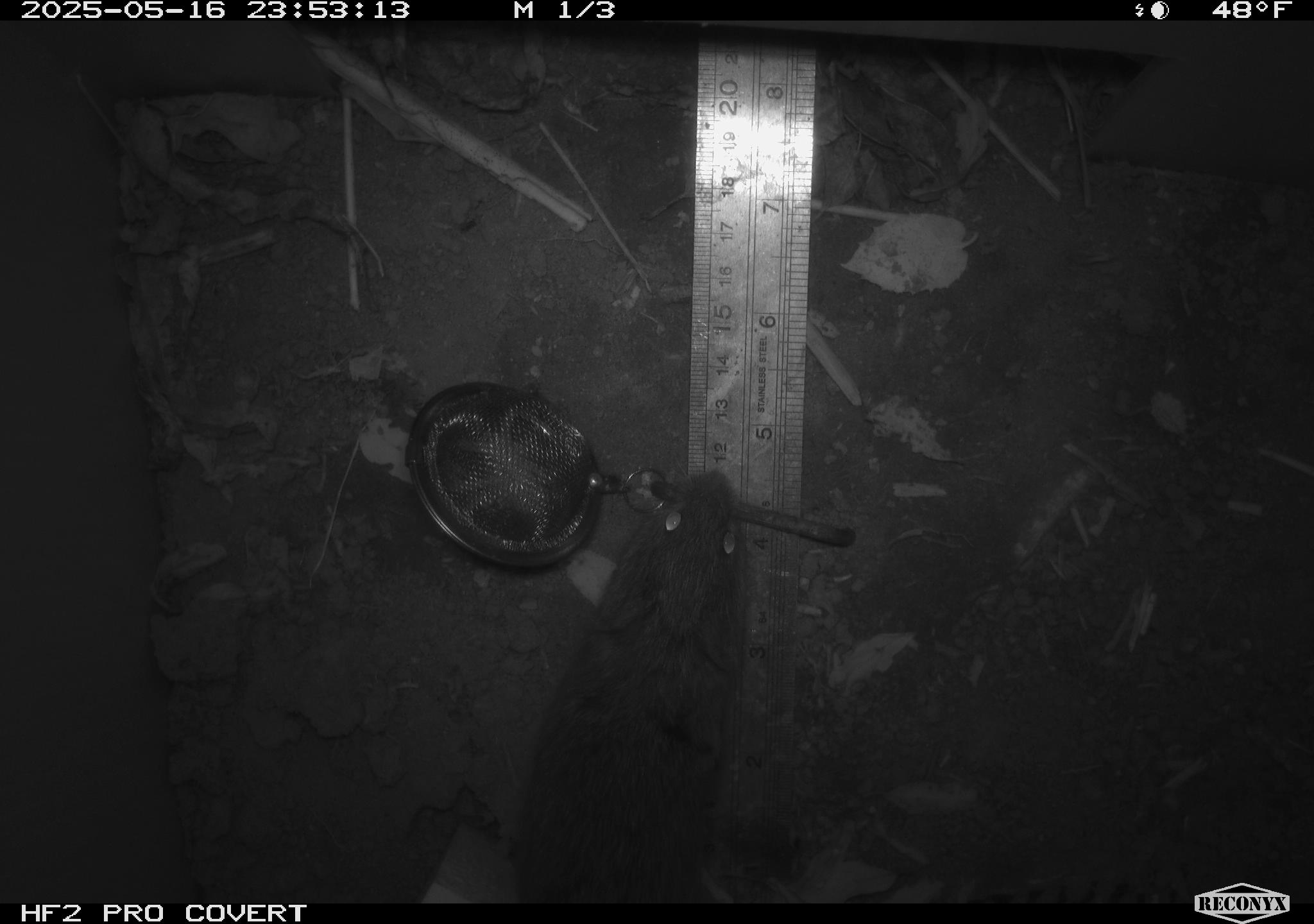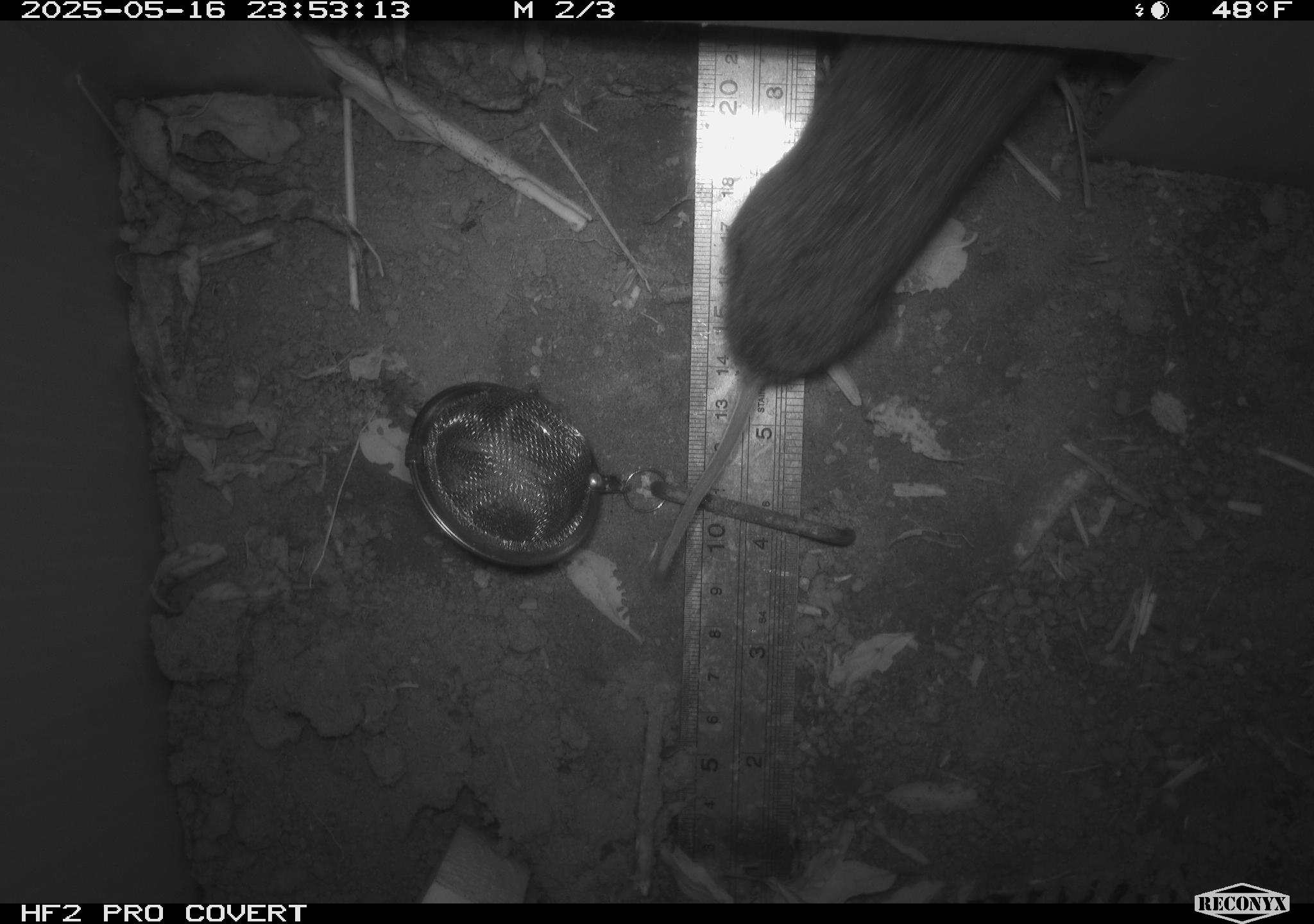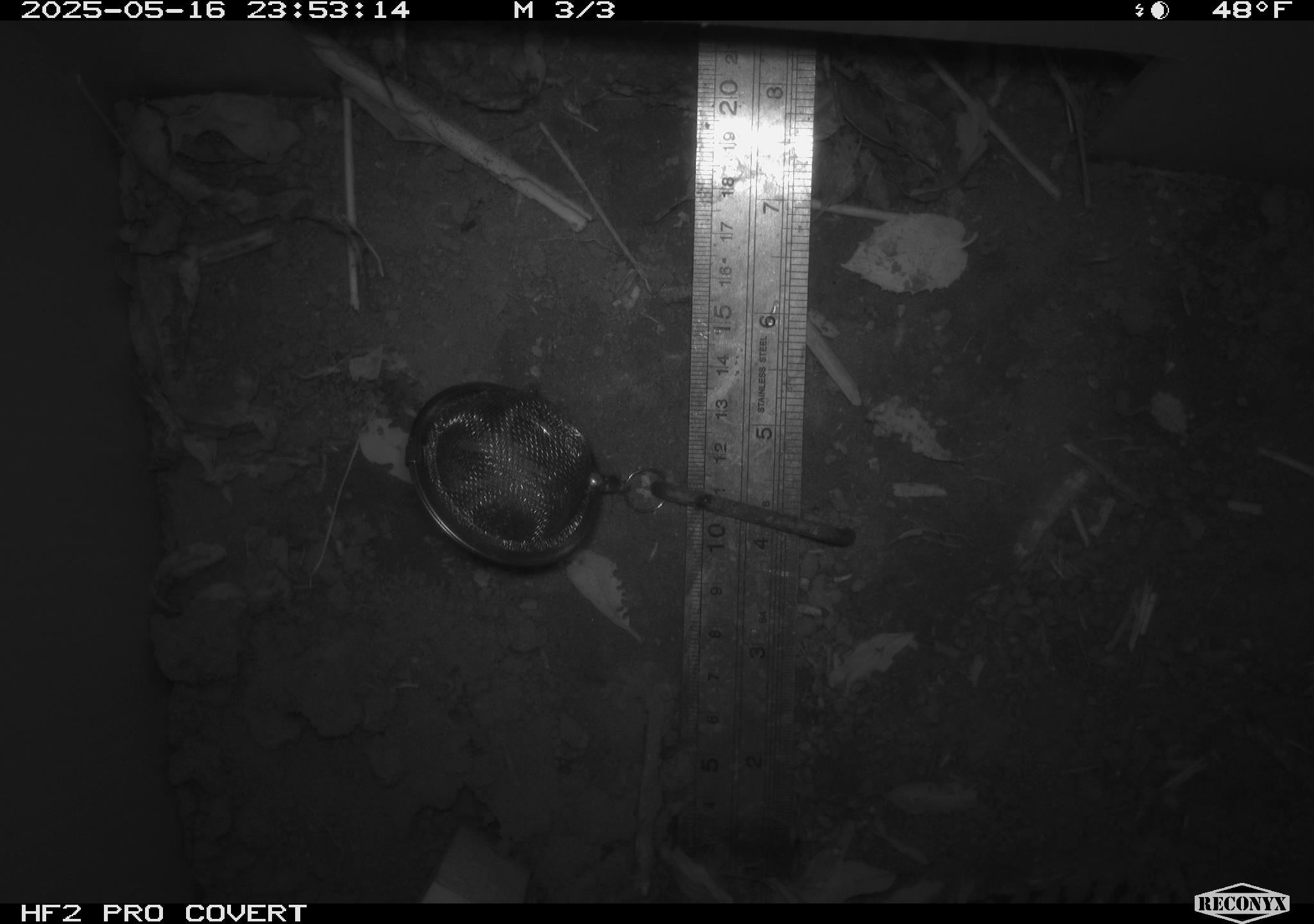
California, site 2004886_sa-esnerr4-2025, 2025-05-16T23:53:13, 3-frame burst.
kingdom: Animalia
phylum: Chordata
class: Mammalia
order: Rodentia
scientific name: Rodentia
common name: rodent